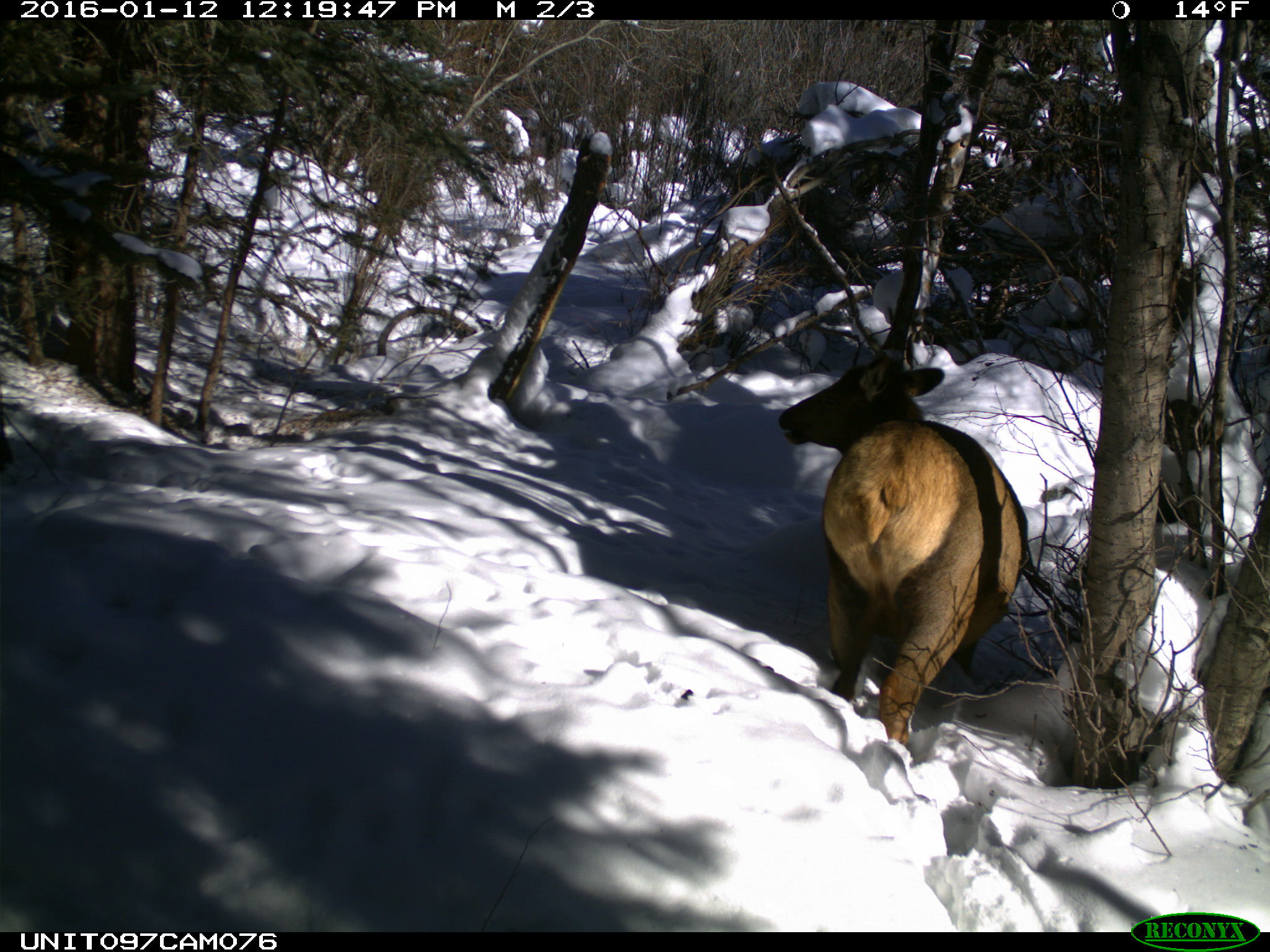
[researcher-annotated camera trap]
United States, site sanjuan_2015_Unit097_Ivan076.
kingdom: Animalia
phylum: Chordata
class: Mammalia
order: Artiodactyla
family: Cervidae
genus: Cervus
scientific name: Cervus elaphus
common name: red deer